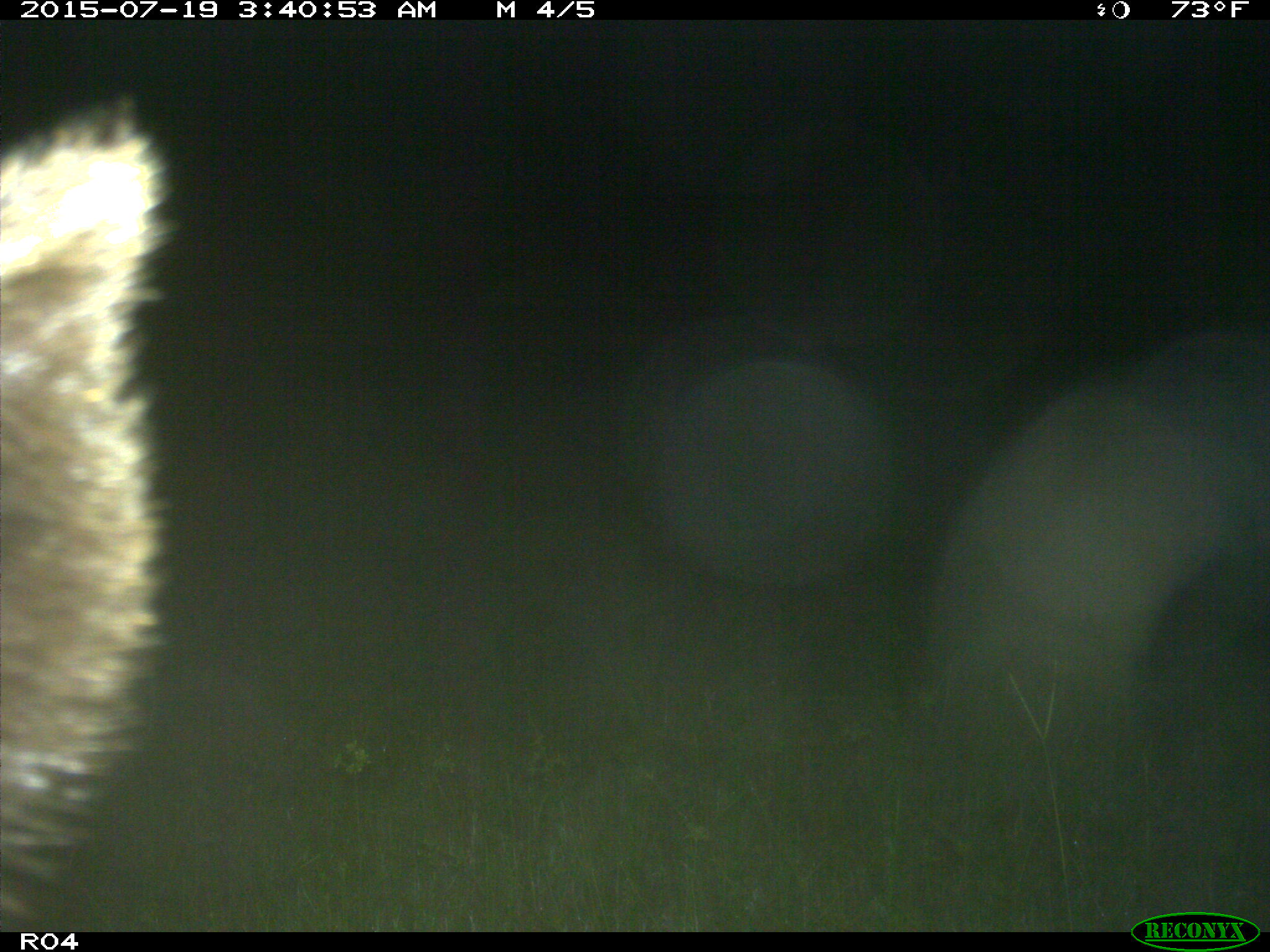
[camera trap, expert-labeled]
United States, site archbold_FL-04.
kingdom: Animalia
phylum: Chordata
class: Mammalia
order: Carnivora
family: Procyonidae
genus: Procyon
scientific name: Procyon lotor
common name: common raccoon